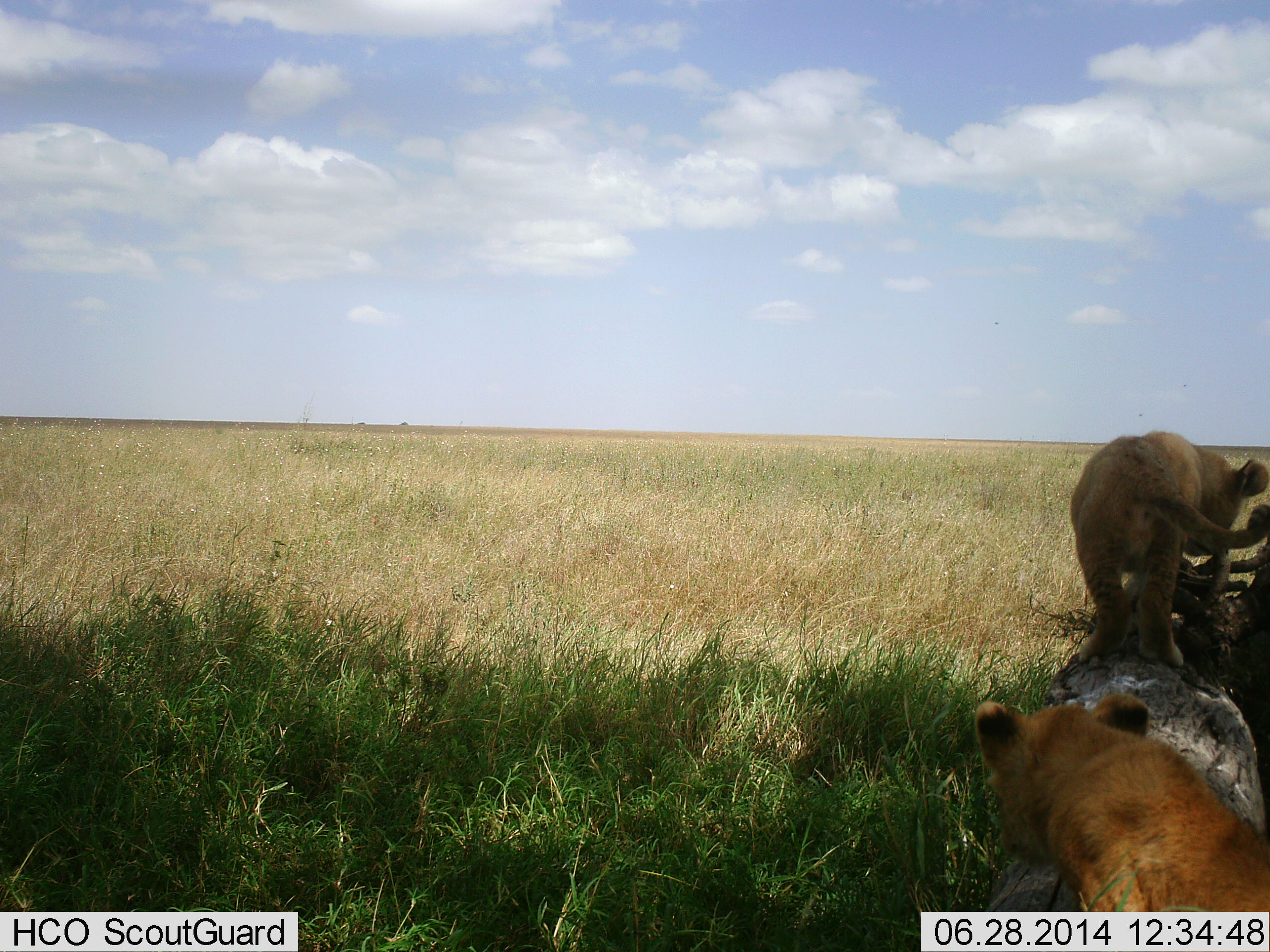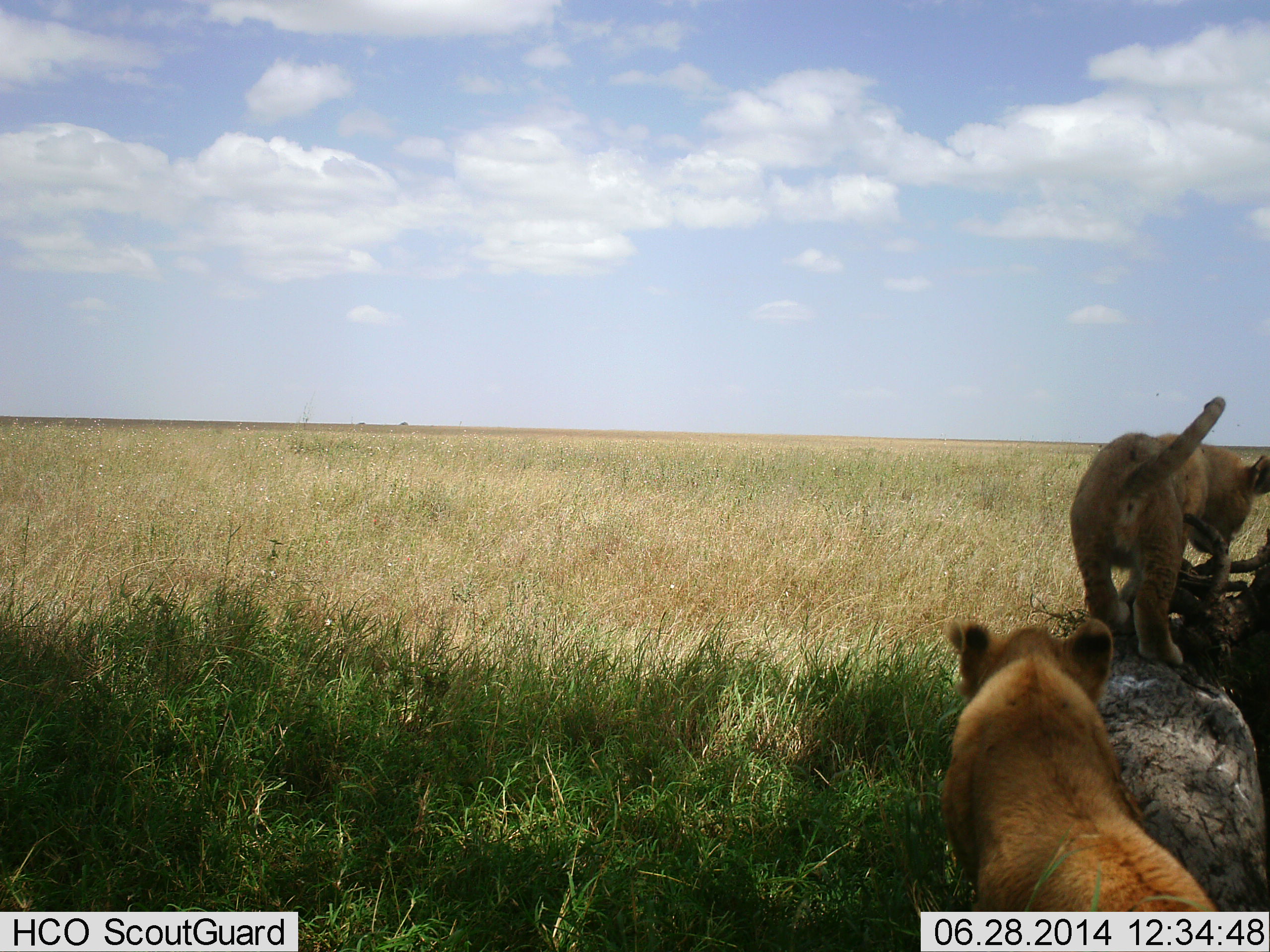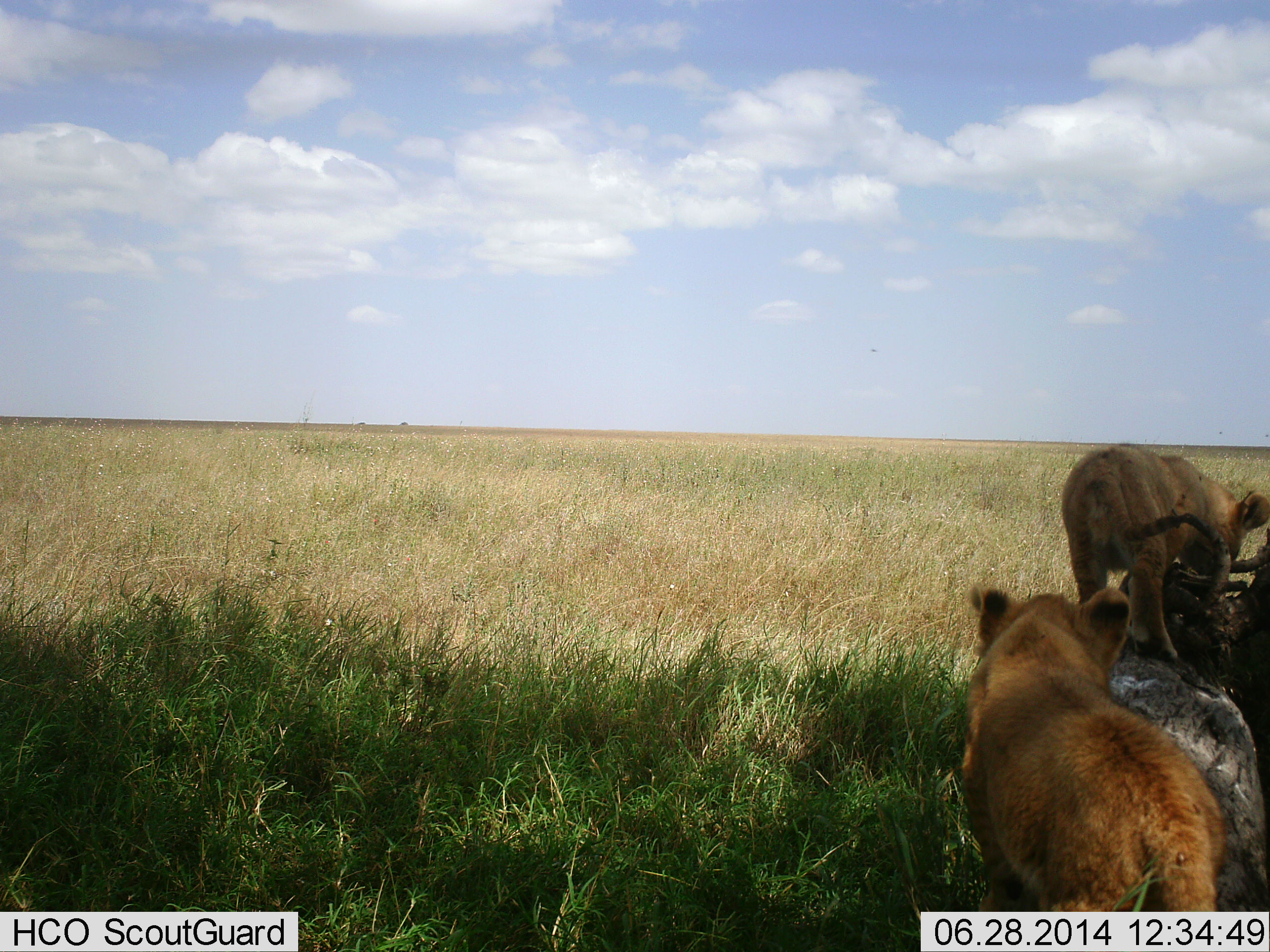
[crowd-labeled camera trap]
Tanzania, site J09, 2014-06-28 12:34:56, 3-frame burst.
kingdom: Animalia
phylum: Chordata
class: Mammalia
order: Carnivora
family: Felidae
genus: Panthera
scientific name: Panthera leo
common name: lion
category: lionfemale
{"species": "lionfemale (lion) (Panthera leo)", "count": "2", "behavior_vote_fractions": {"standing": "20%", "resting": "10%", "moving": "70%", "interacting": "20%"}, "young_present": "40%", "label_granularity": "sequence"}